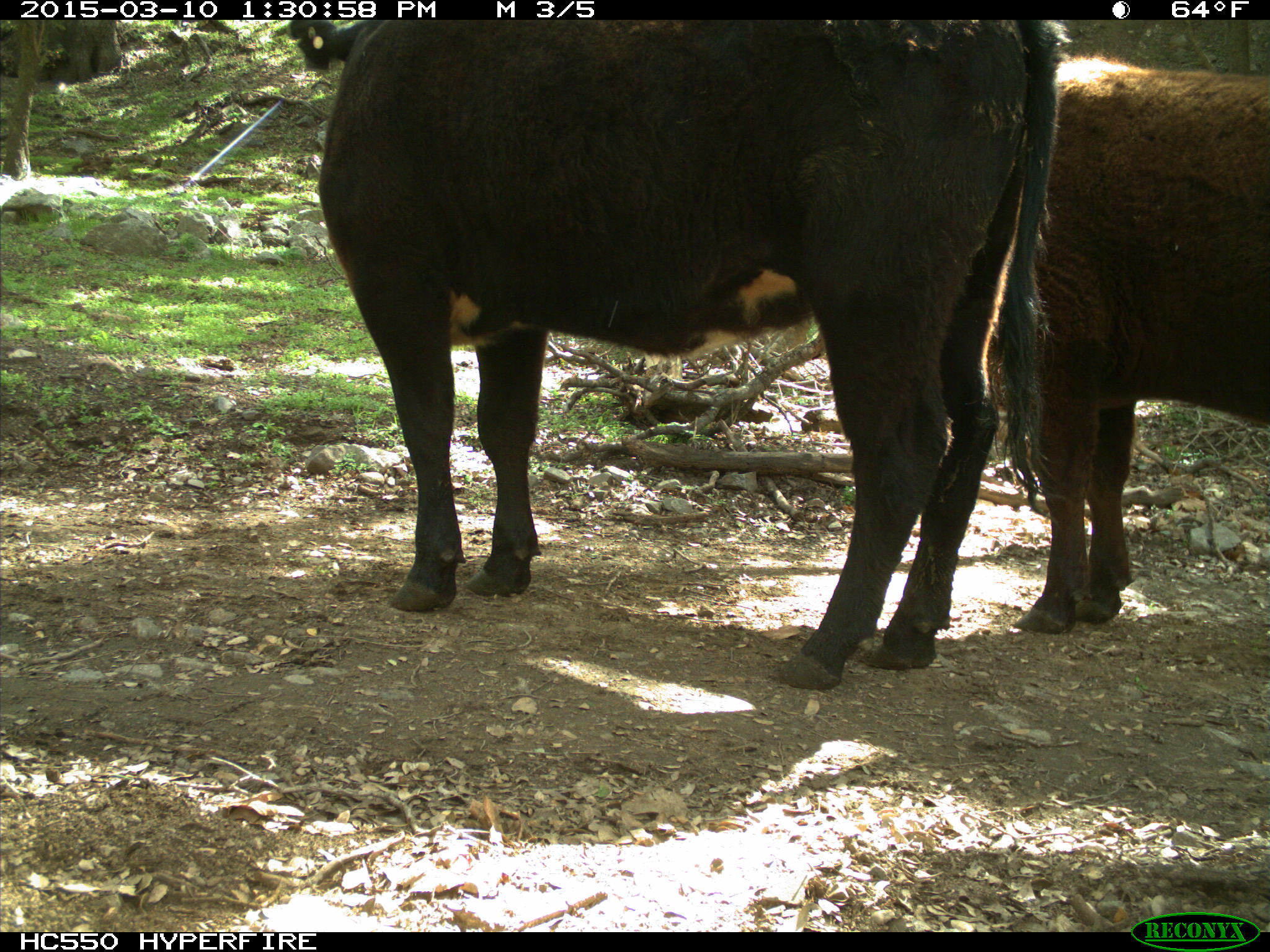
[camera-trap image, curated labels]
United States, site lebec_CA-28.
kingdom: Animalia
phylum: Chordata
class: Mammalia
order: Artiodactyla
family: Bovidae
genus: Bos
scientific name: Bos taurus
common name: domestic cow